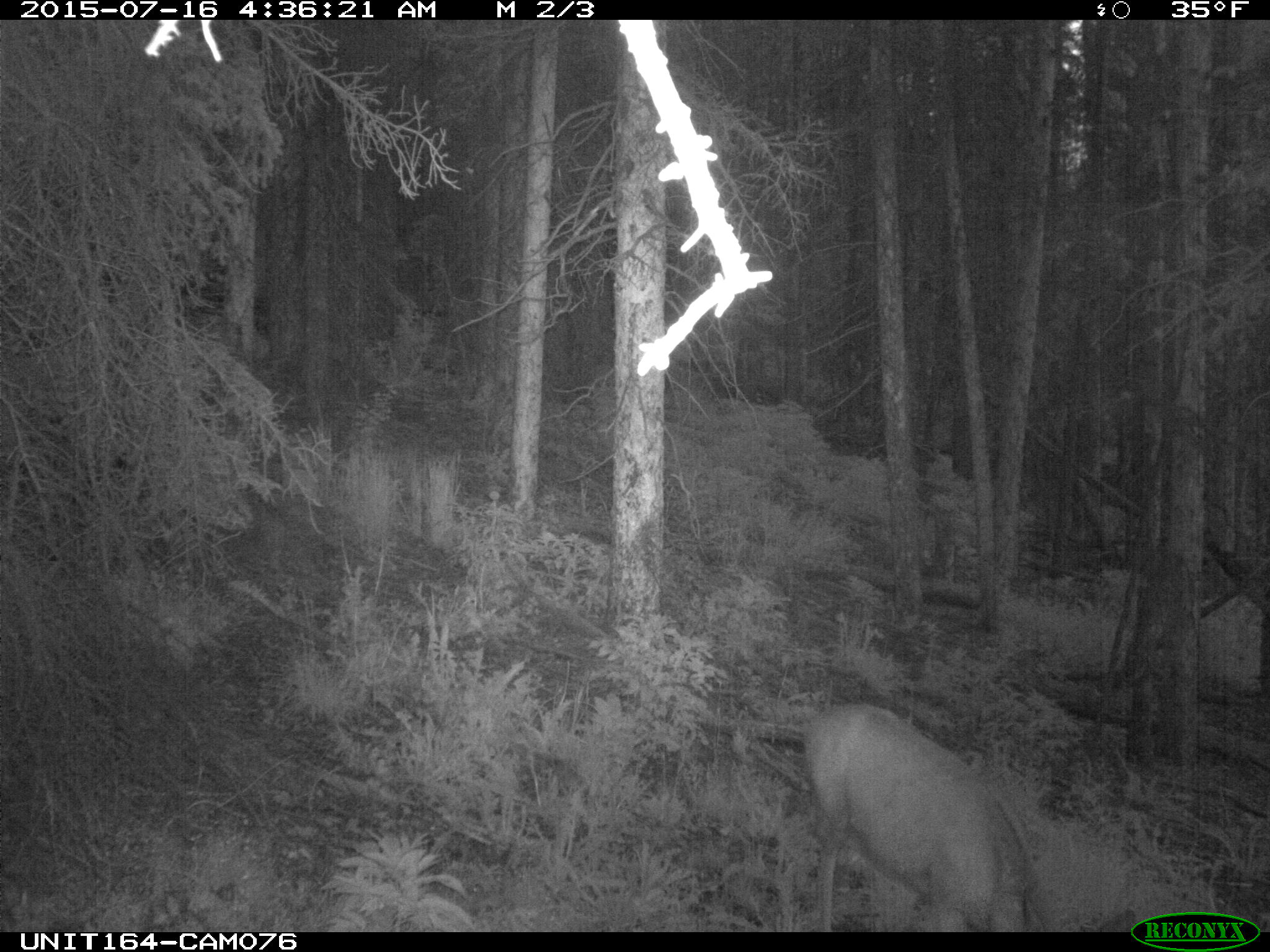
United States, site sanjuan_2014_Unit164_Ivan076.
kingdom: Animalia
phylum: Chordata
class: Mammalia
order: Artiodactyla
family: Cervidae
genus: Odocoileus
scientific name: Odocoileus hemionus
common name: mule deer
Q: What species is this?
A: Odocoileus hemionus (mule deer).